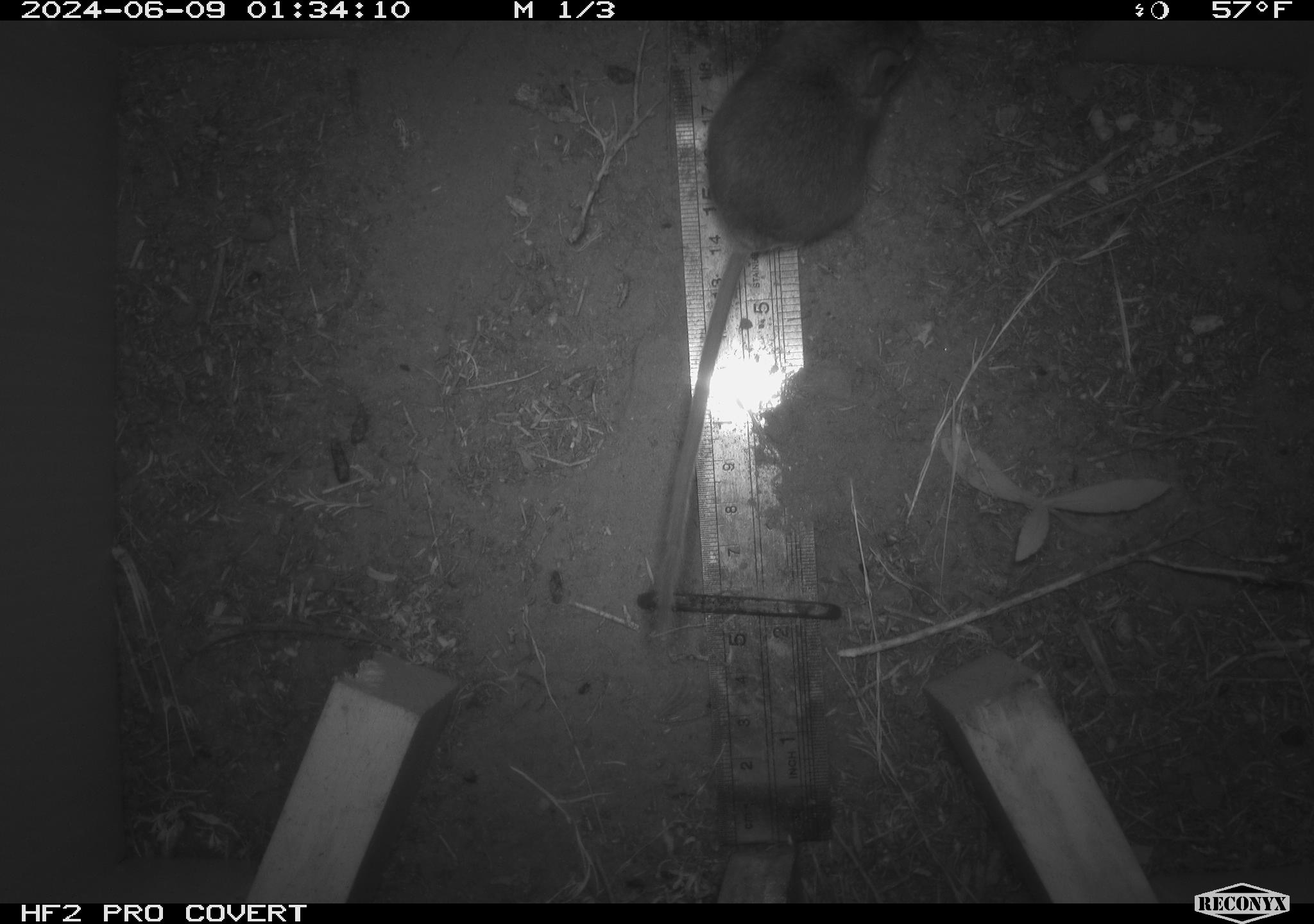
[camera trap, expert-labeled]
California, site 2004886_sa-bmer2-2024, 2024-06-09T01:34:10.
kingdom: Animalia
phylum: Chordata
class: Mammalia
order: Rodentia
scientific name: Rodentia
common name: mouse species